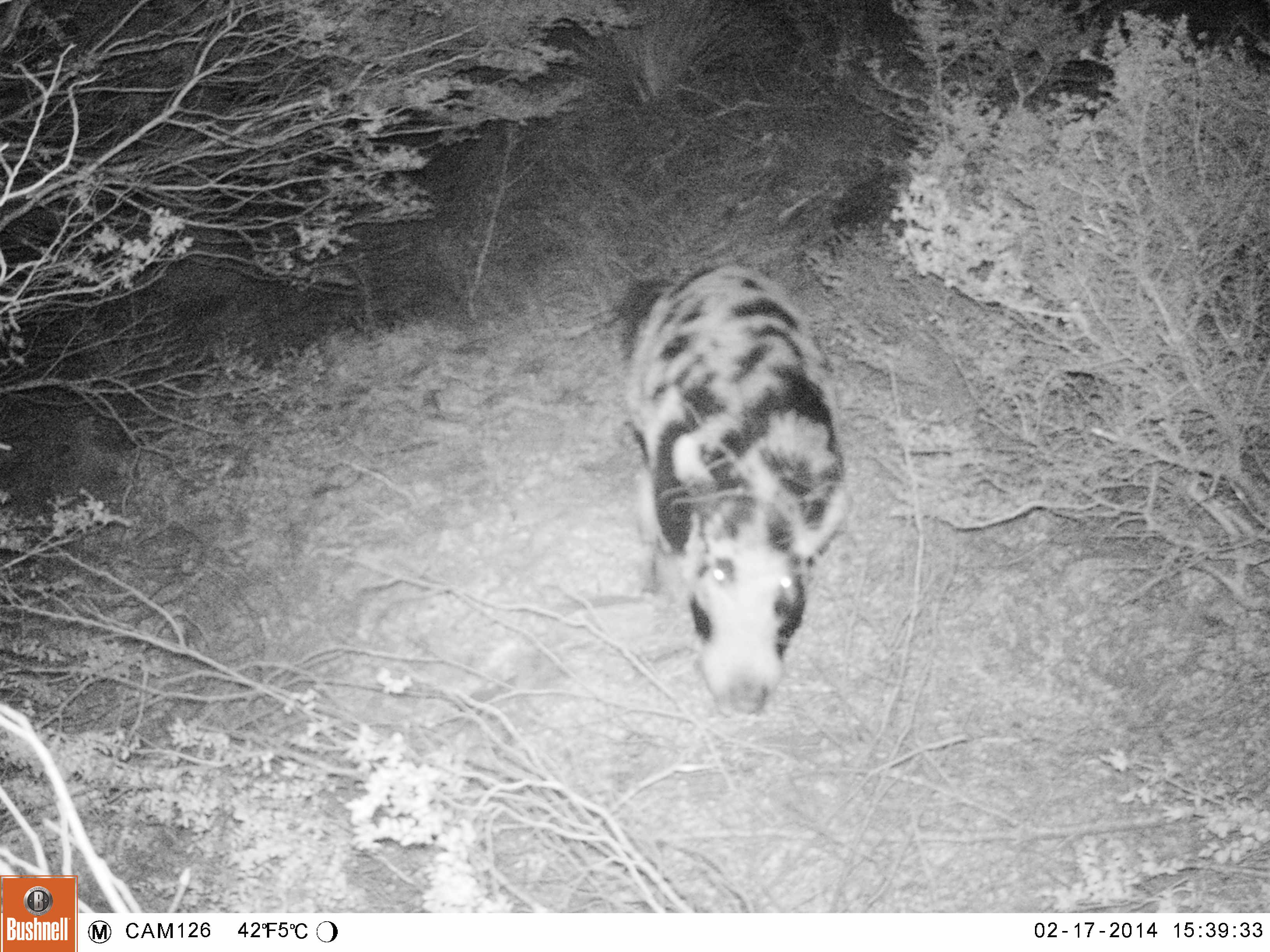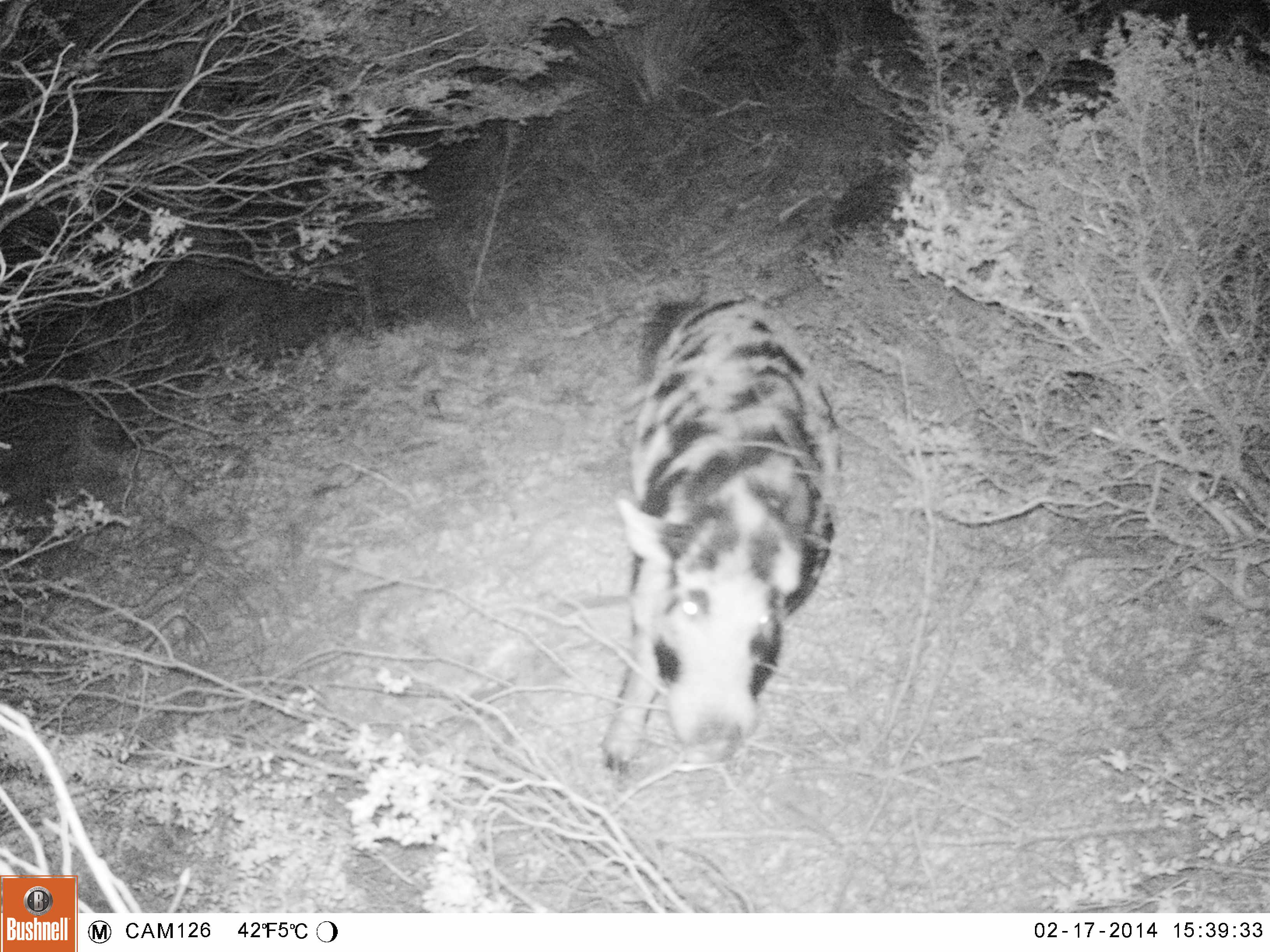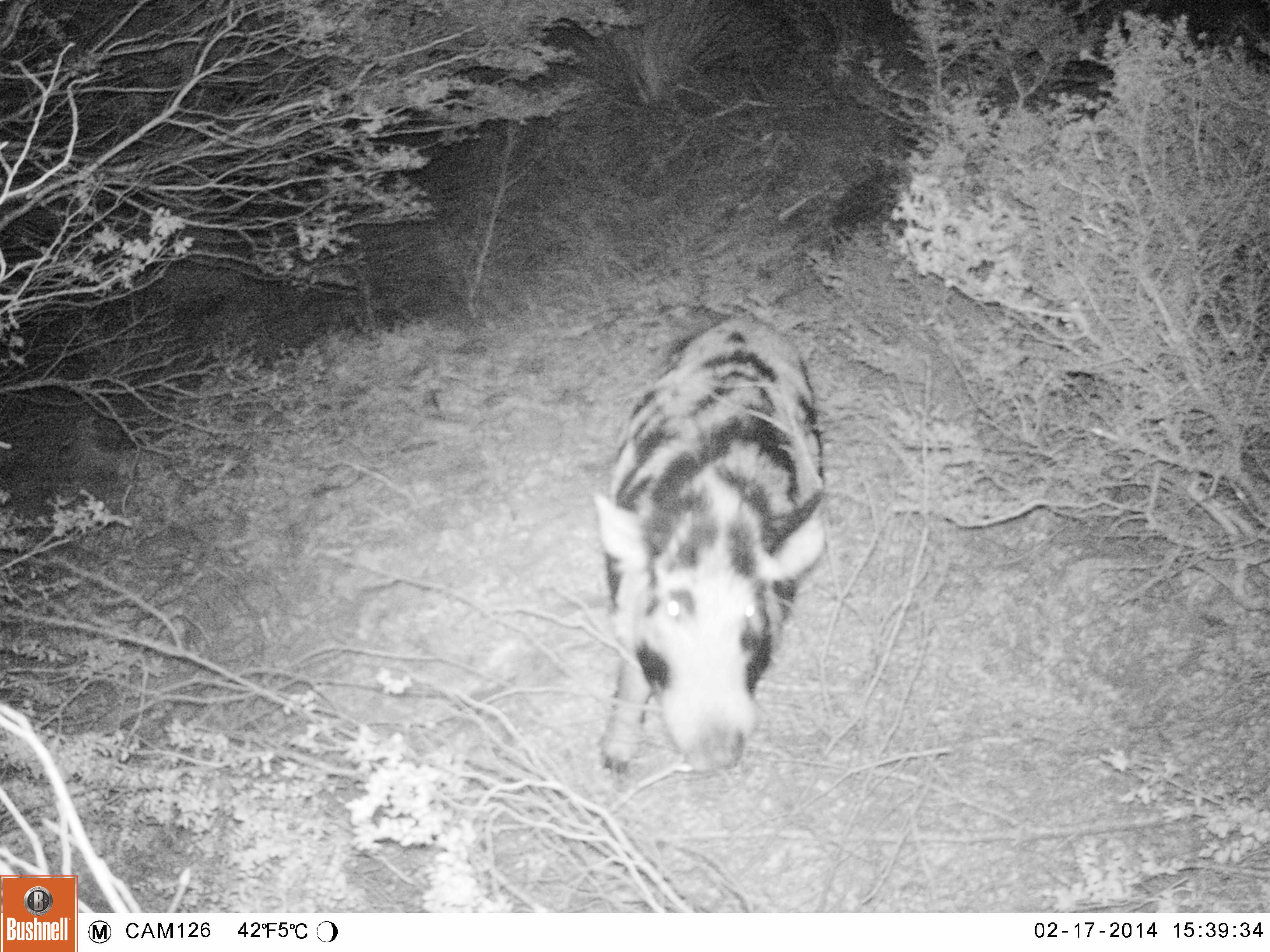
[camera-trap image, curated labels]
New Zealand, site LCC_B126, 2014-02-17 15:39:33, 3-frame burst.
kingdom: Animalia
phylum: Chordata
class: Mammalia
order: Artiodactyla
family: Suidae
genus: Sus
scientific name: Sus scrofa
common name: pig